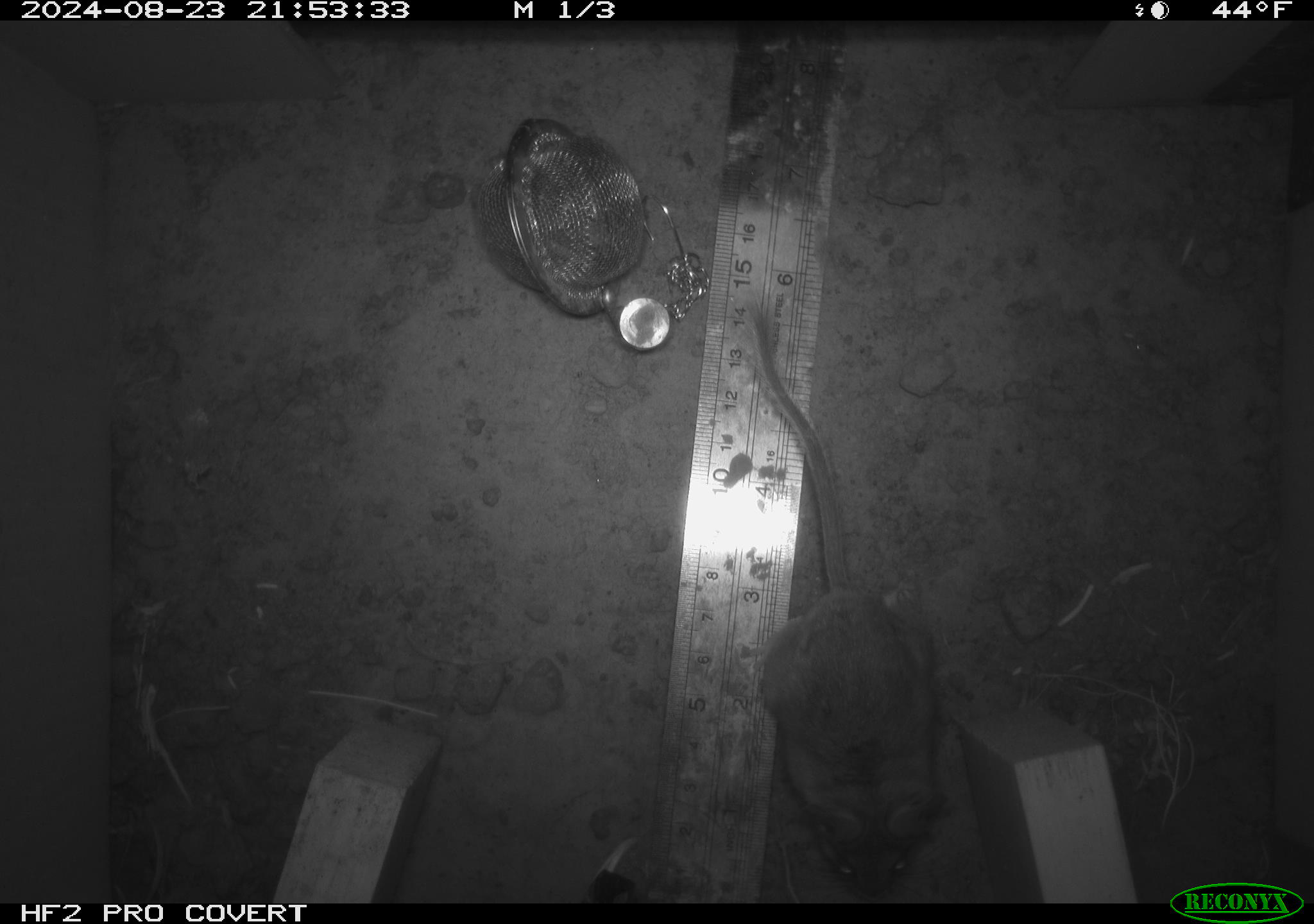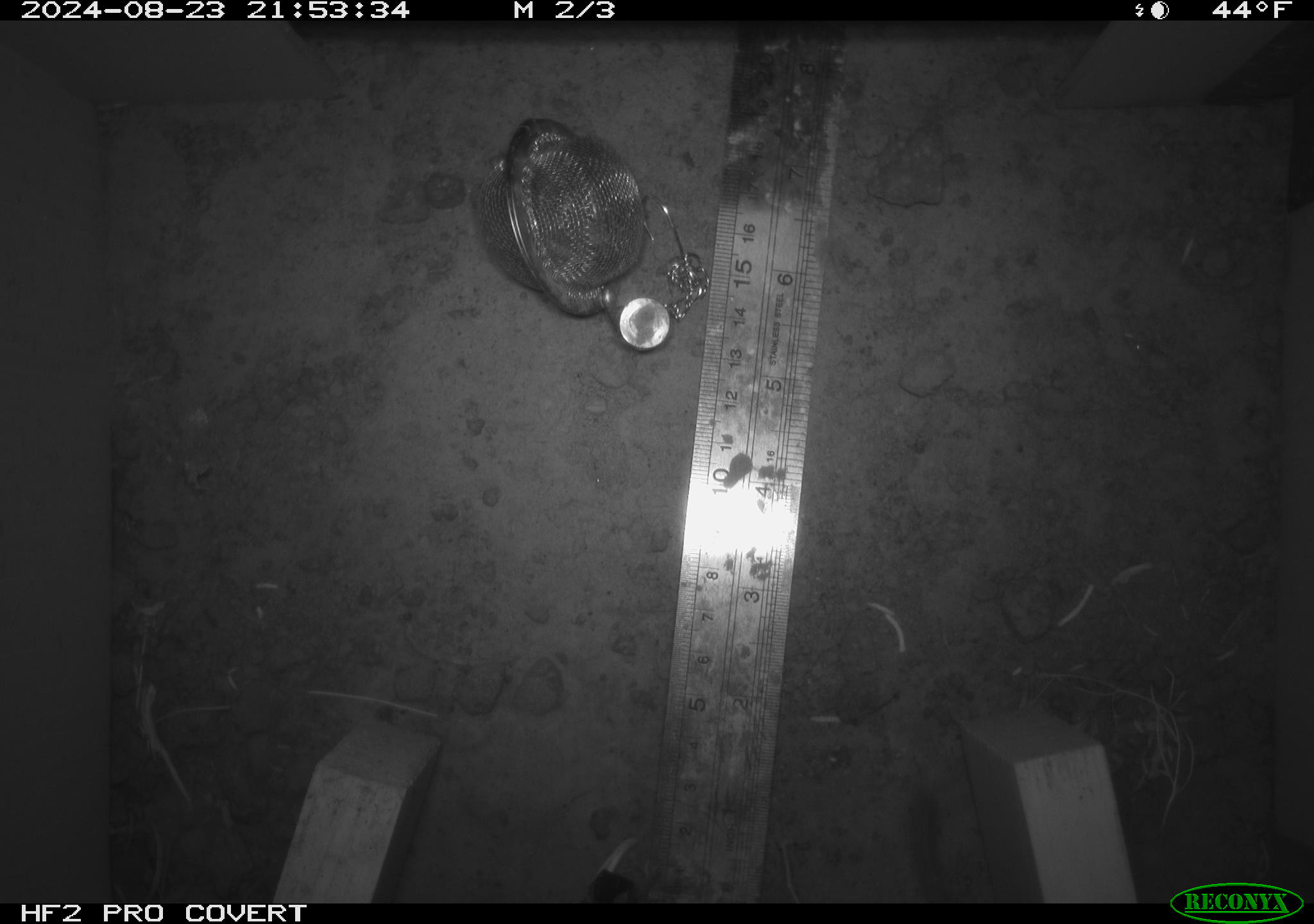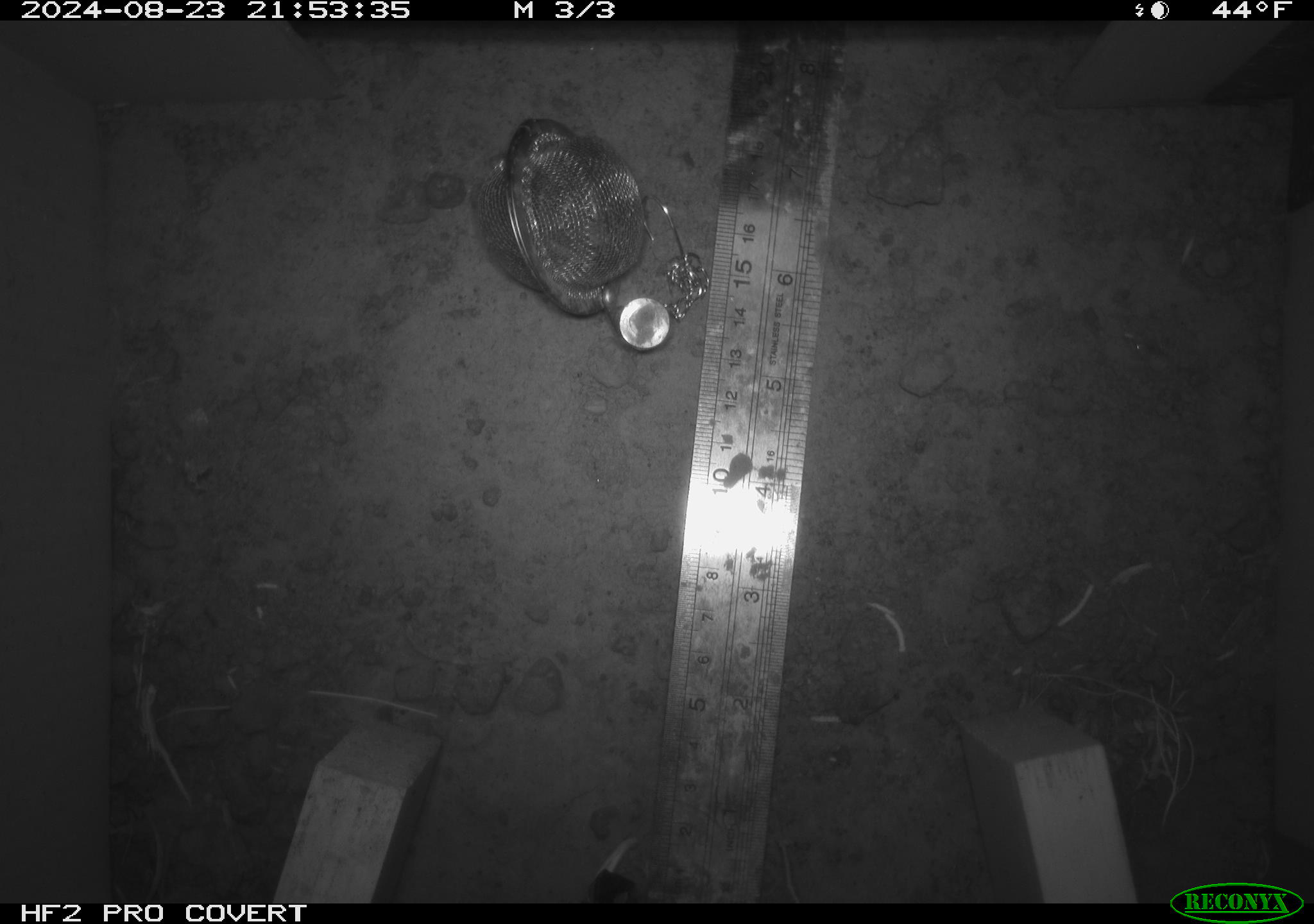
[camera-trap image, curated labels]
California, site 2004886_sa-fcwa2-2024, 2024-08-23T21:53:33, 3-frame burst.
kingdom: Animalia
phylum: Chordata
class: Mammalia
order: Rodentia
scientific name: Rodentia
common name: mouse species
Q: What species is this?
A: Mouse species (Rodentia).